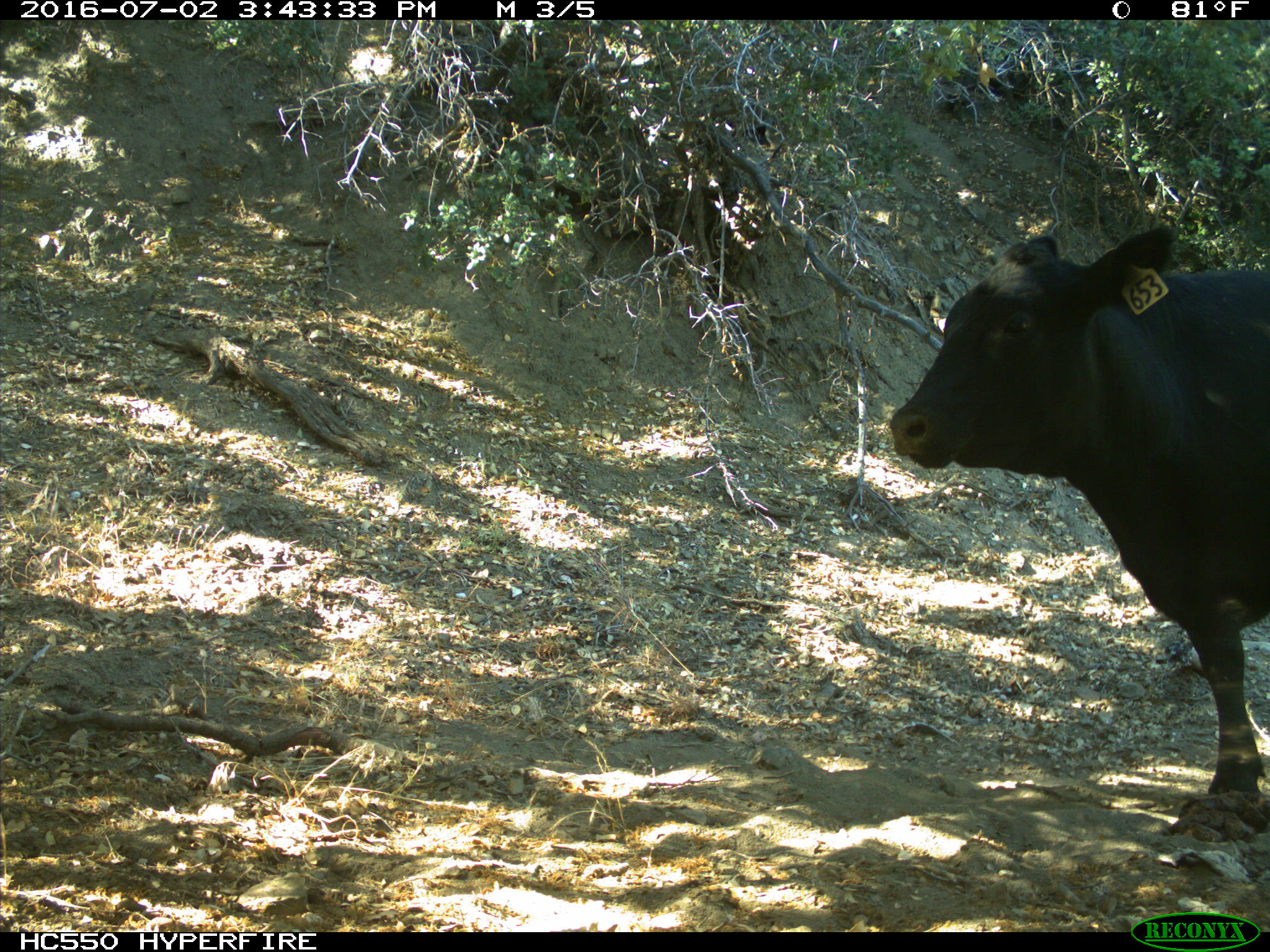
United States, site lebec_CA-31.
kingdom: Animalia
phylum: Chordata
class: Mammalia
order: Artiodactyla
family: Bovidae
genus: Bos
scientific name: Bos taurus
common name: domestic cow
Bos taurus (domestic cow).